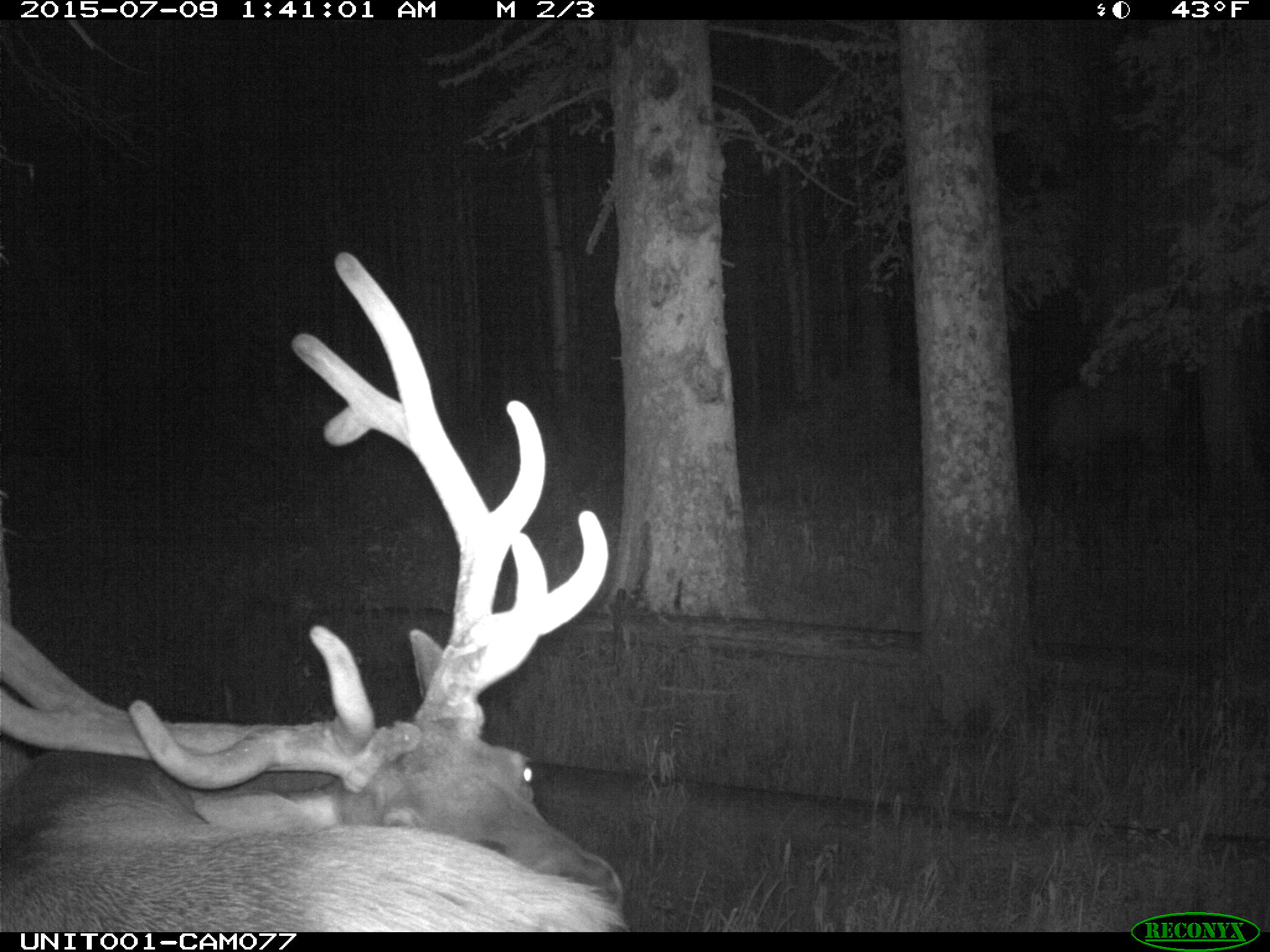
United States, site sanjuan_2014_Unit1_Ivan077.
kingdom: Animalia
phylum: Chordata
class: Mammalia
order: Artiodactyla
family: Cervidae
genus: Cervus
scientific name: Cervus elaphus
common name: red deer